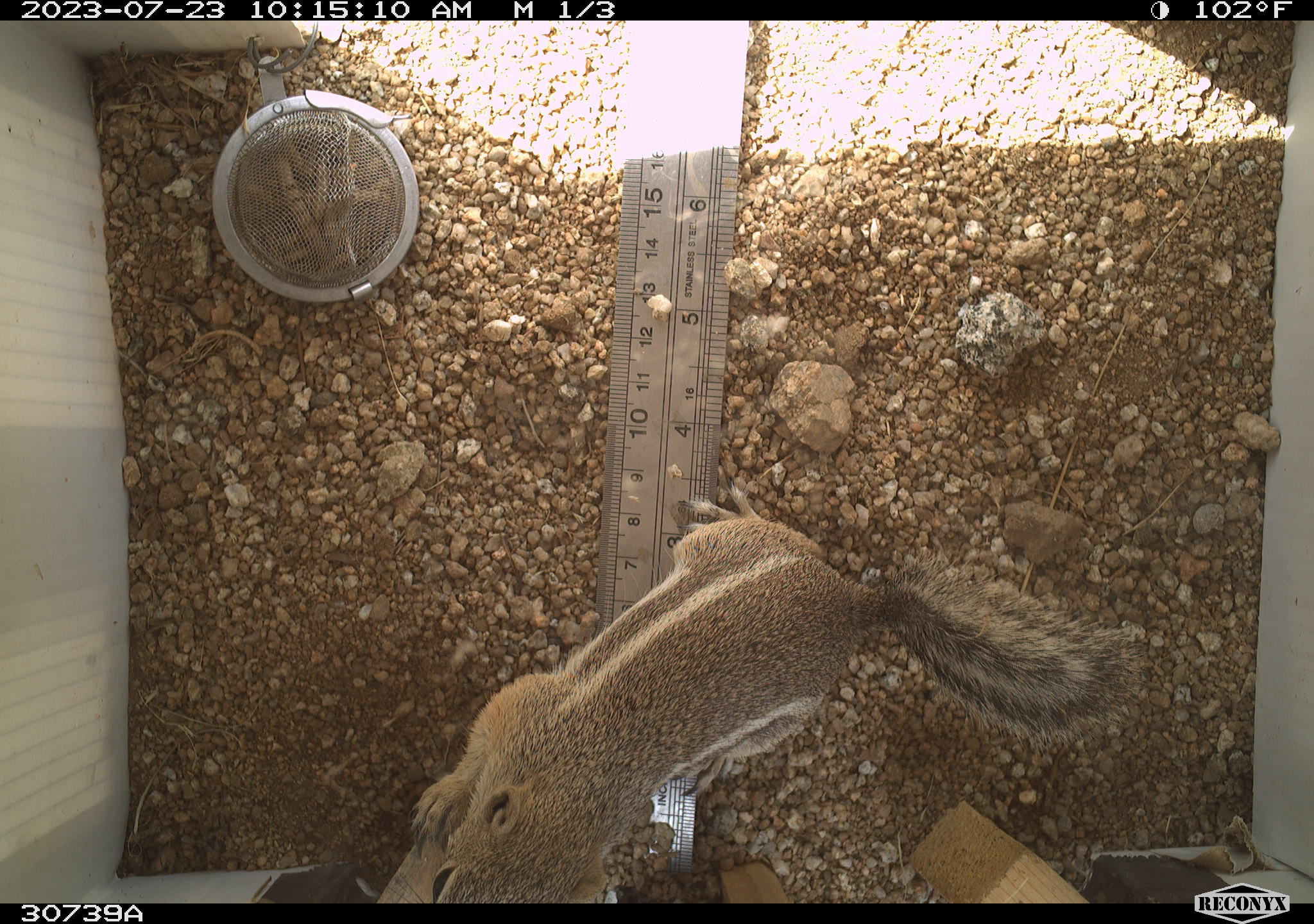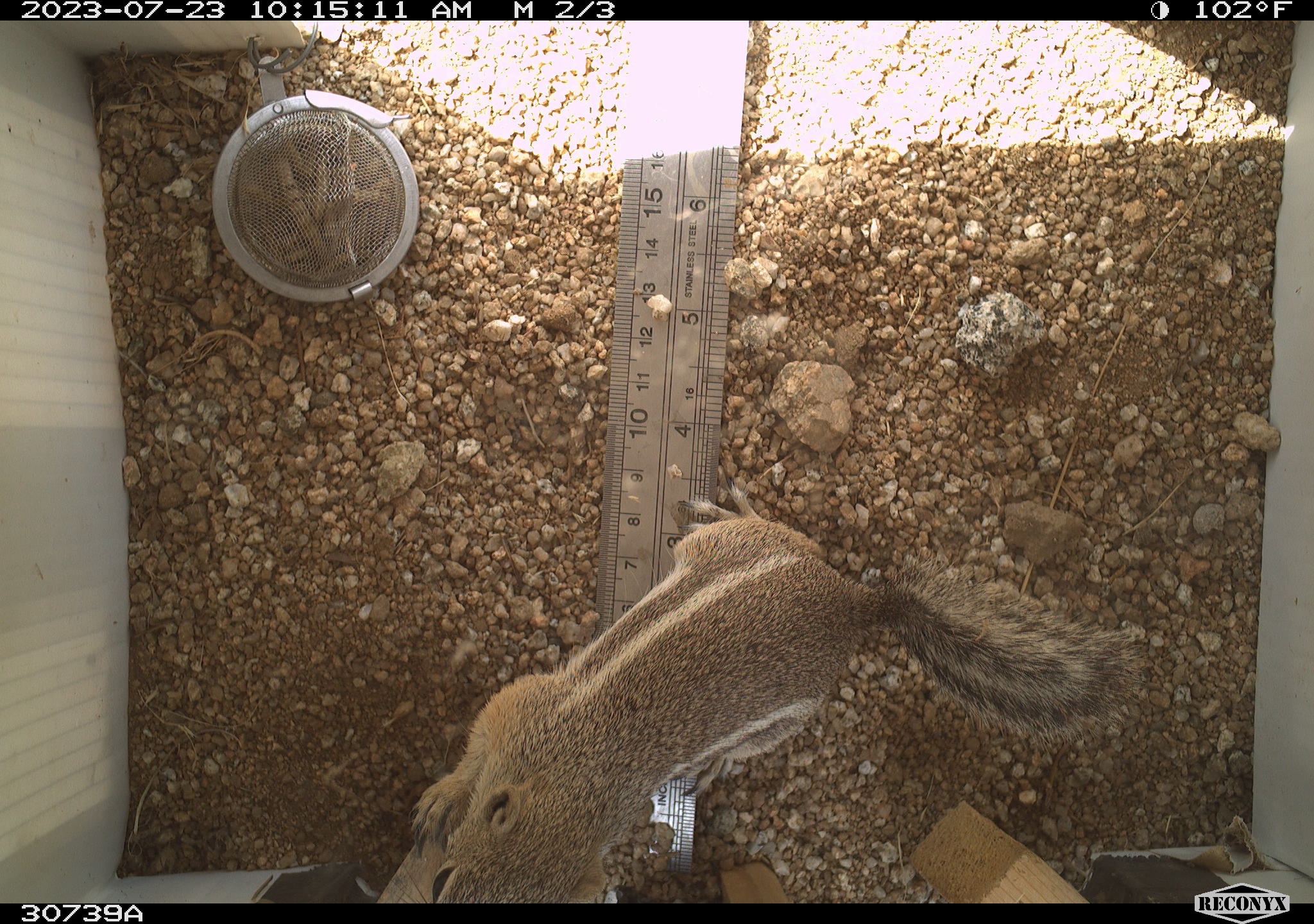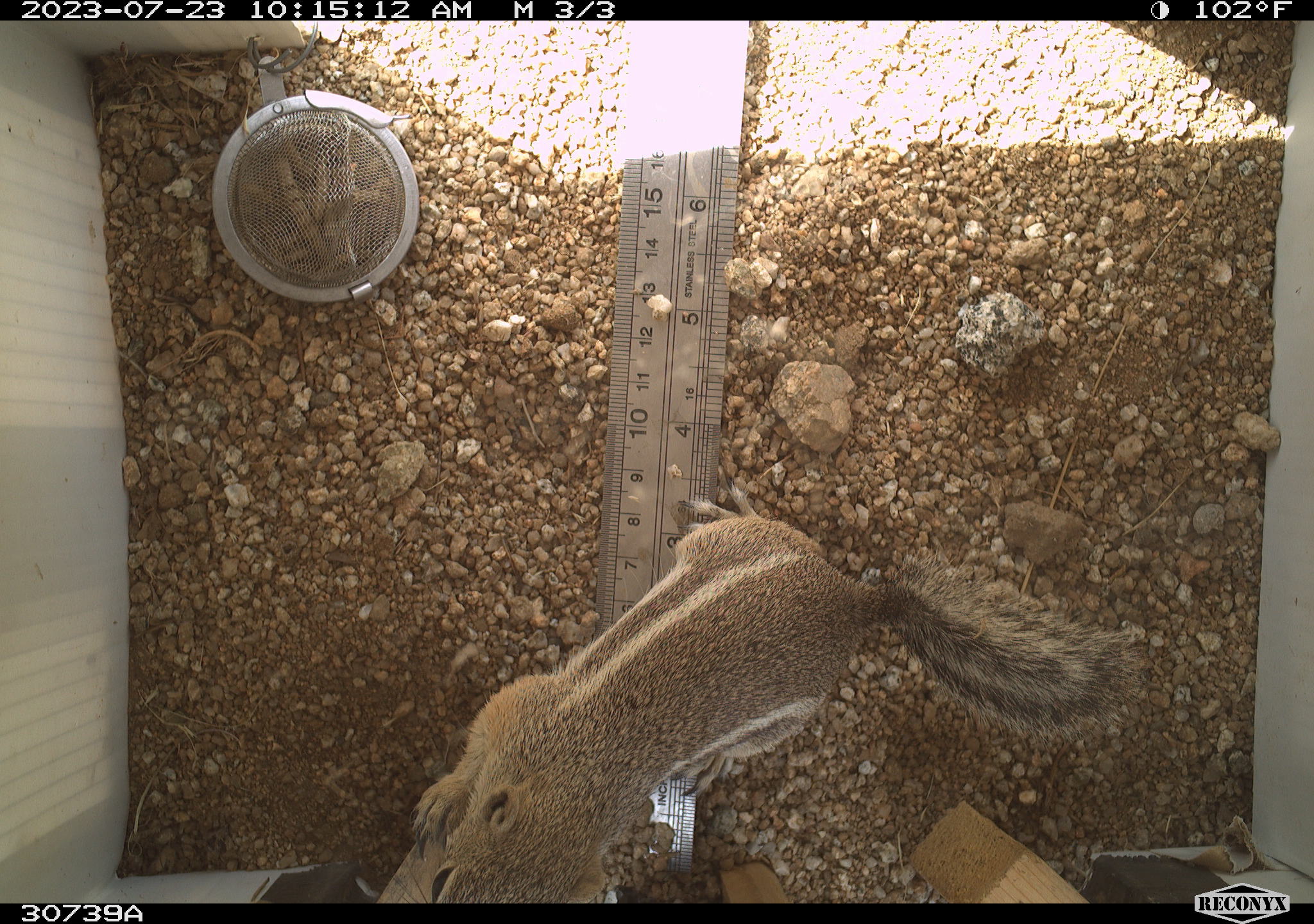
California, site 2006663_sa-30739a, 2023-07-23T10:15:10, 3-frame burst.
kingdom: Animalia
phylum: Chordata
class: Mammalia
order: Rodentia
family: Sciuridae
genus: Ammospermophilus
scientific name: Ammospermophilus leucurus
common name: white-tailed antelope squirrel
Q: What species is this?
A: White-tailed antelope squirrel (Ammospermophilus leucurus).